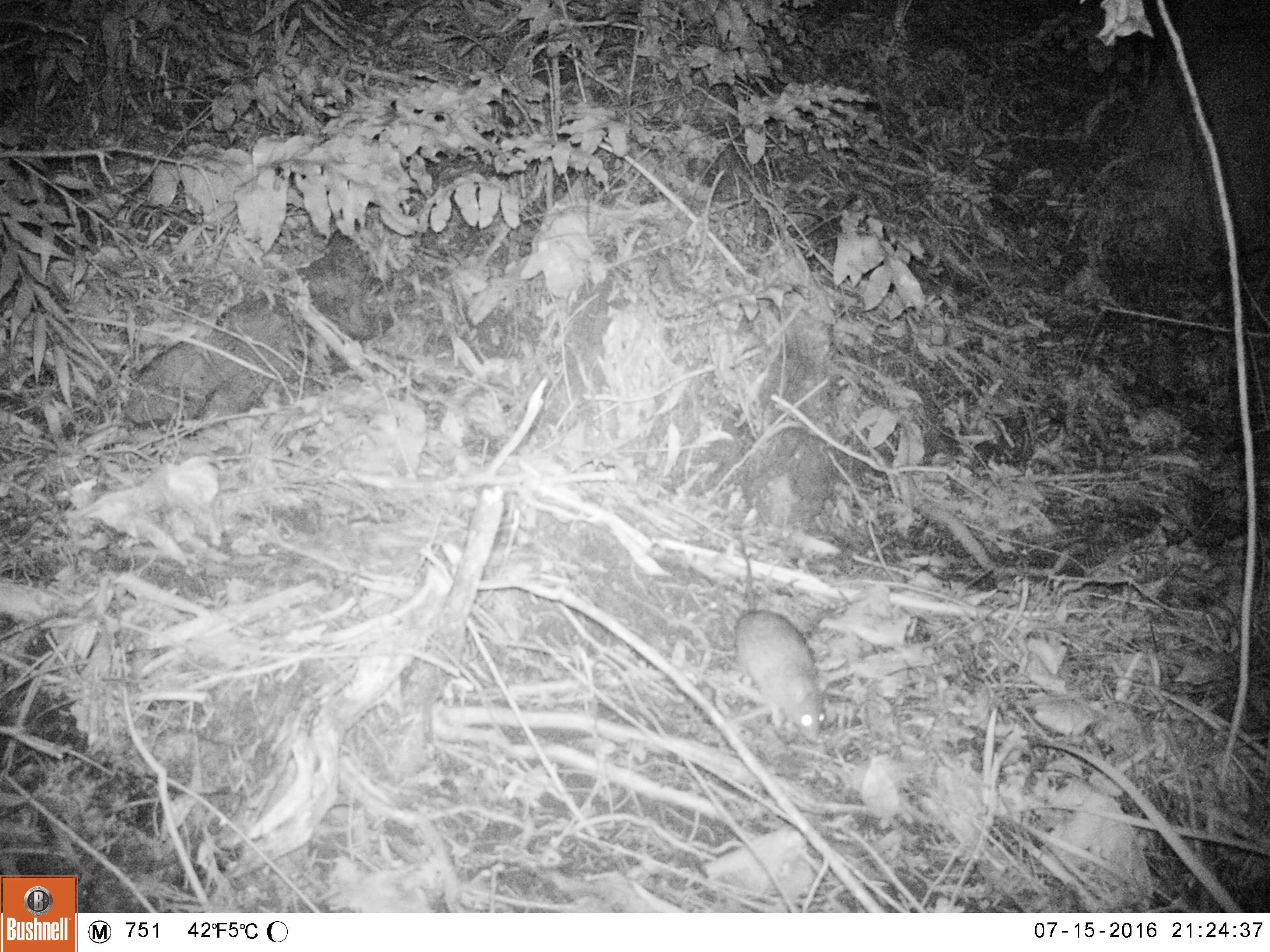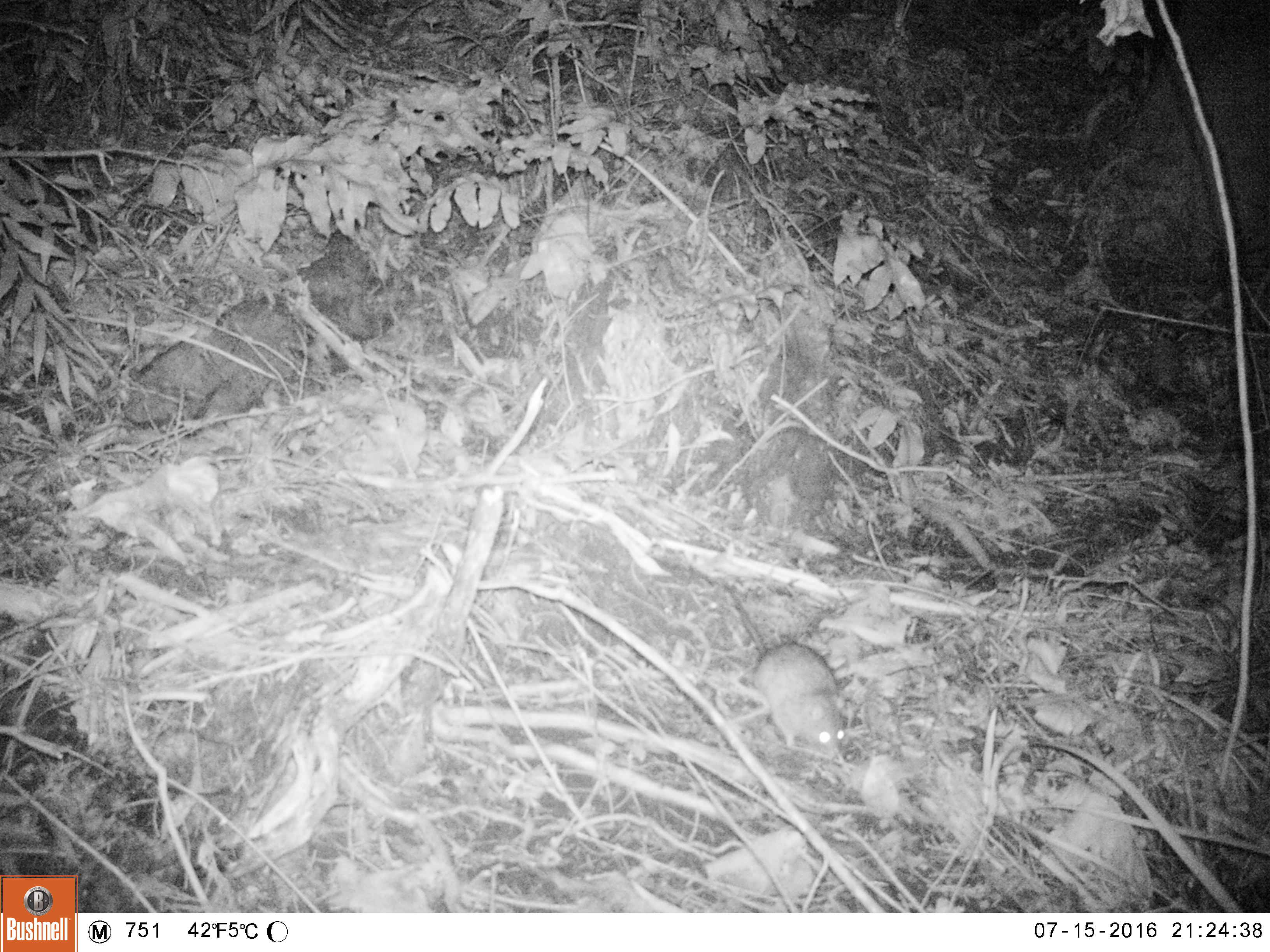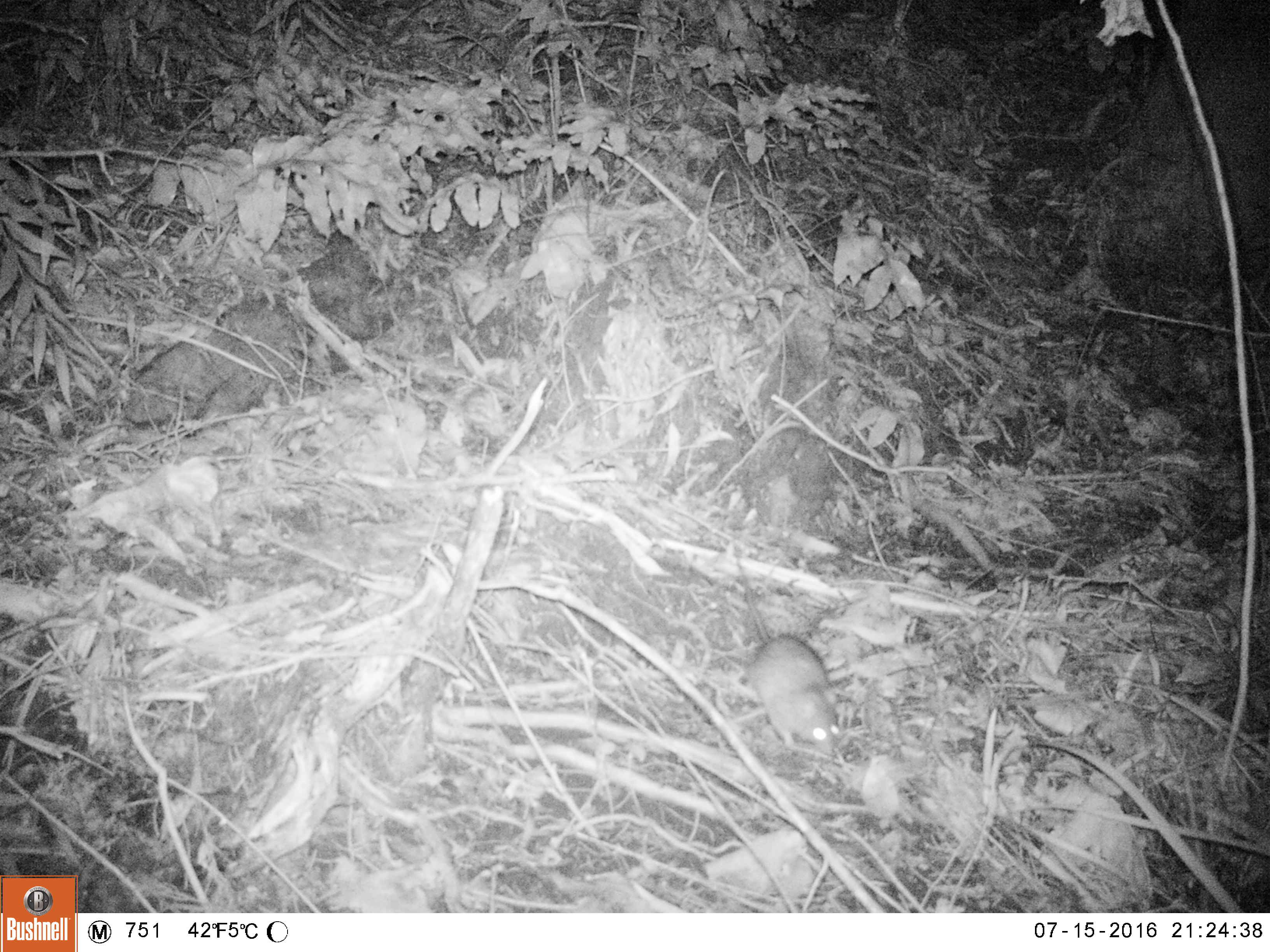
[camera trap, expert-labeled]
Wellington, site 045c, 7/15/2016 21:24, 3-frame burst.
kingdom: Animalia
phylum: Chordata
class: Mammalia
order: Rodentia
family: Muridae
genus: Rattus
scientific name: Rattus norvegicus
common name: norway rat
Norway rat (Rattus norvegicus).